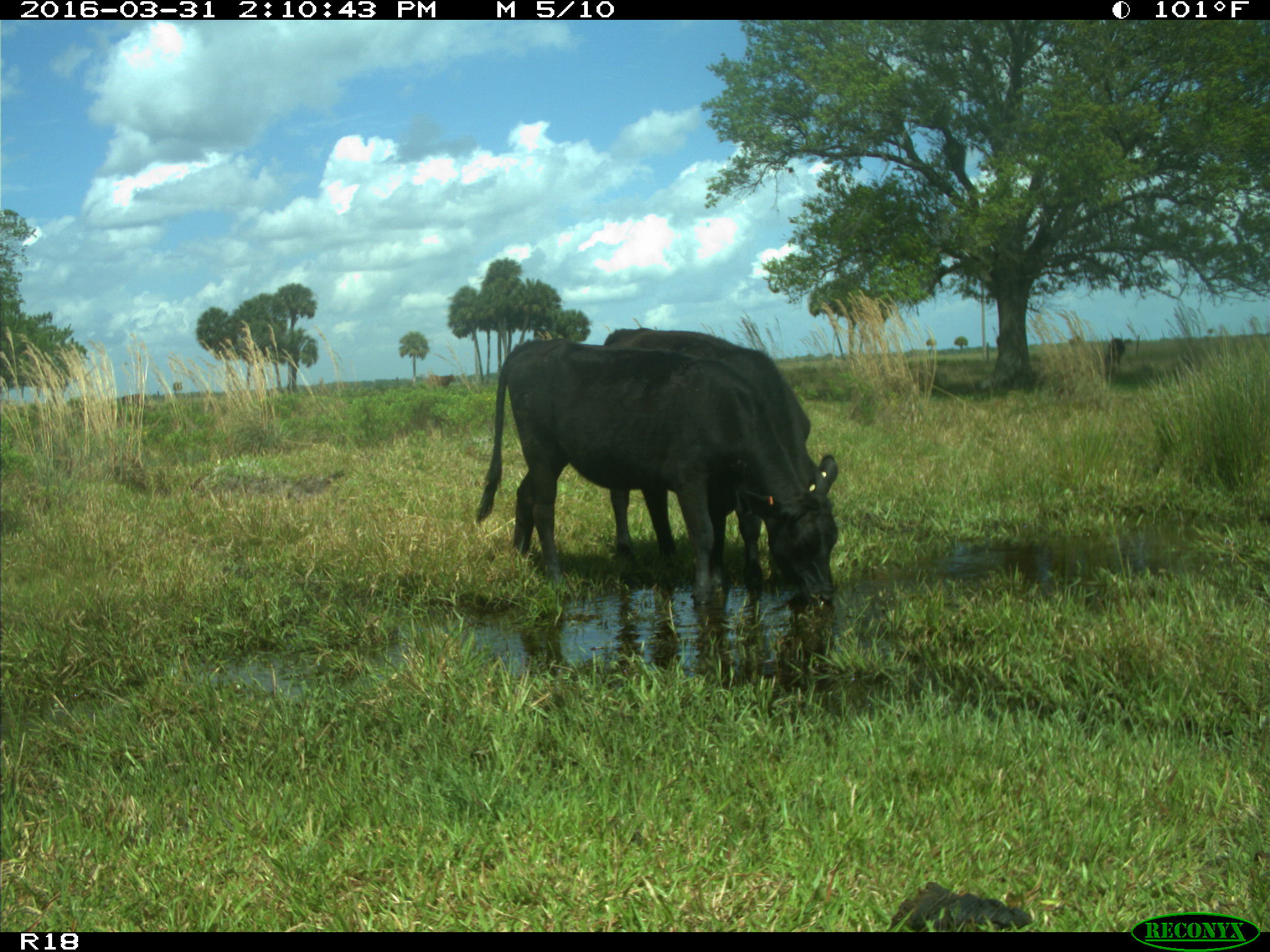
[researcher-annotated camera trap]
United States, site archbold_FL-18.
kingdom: Animalia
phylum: Chordata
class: Mammalia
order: Artiodactyla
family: Bovidae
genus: Bos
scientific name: Bos taurus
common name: domestic cow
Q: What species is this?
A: Bos taurus (domestic cow).